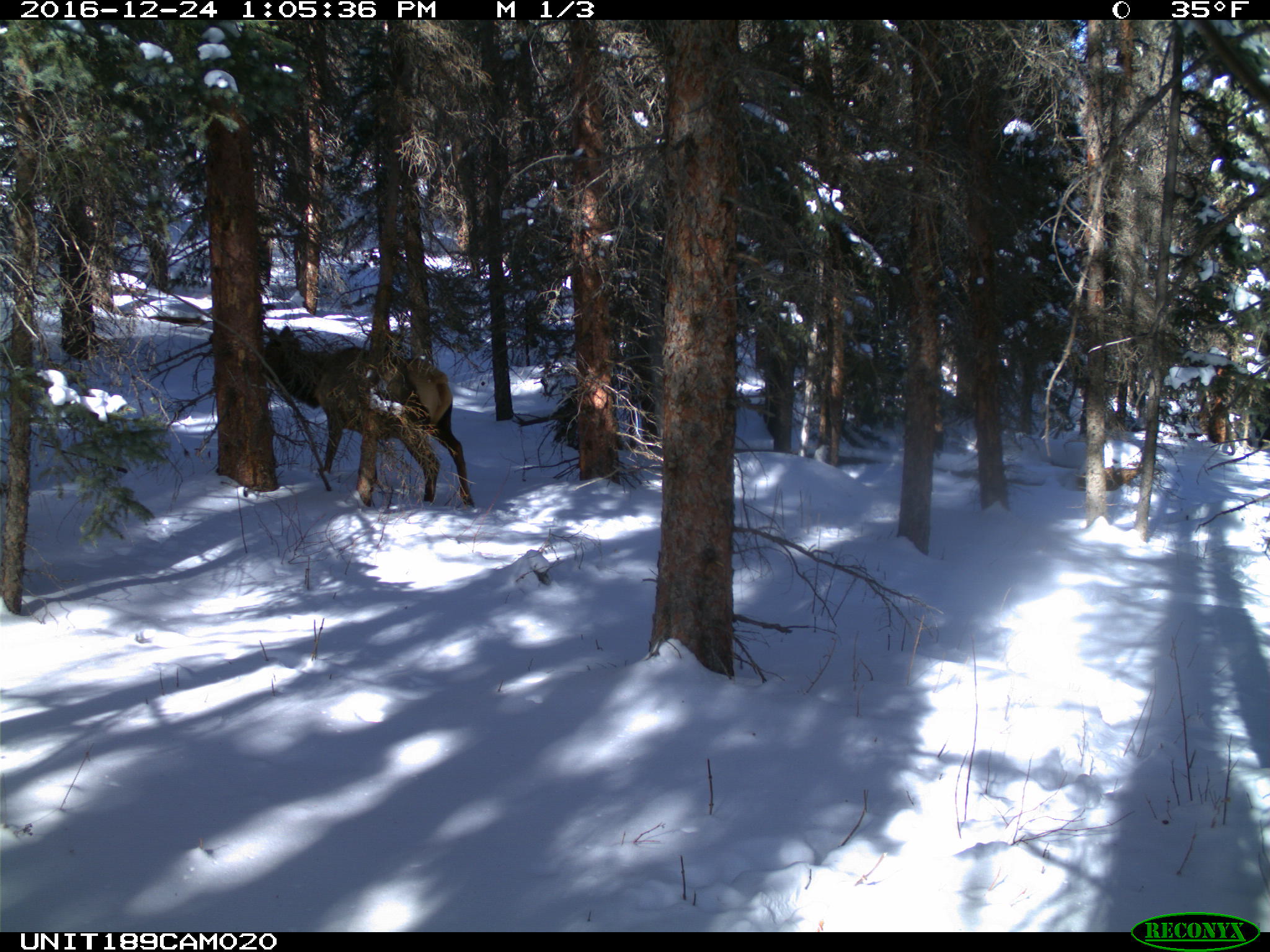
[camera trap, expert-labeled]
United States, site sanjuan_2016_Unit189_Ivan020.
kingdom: Animalia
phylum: Chordata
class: Mammalia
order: Artiodactyla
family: Cervidae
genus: Cervus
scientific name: Cervus elaphus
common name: red deer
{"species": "Cervus elaphus (red deer)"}